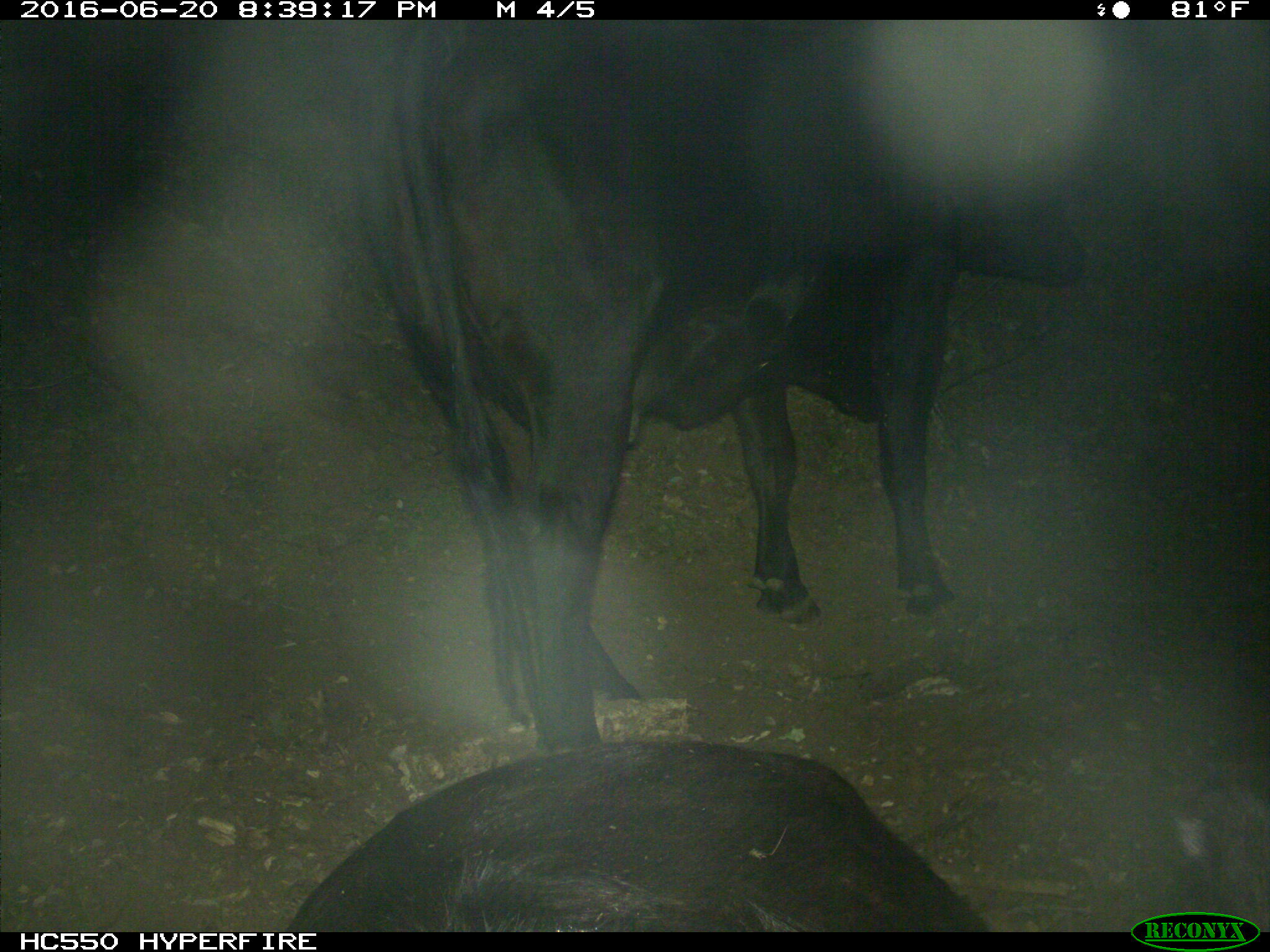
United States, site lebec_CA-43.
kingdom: Animalia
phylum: Chordata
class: Mammalia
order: Artiodactyla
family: Bovidae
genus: Bos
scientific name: Bos taurus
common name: domestic cow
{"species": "Bos taurus (domestic cow)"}